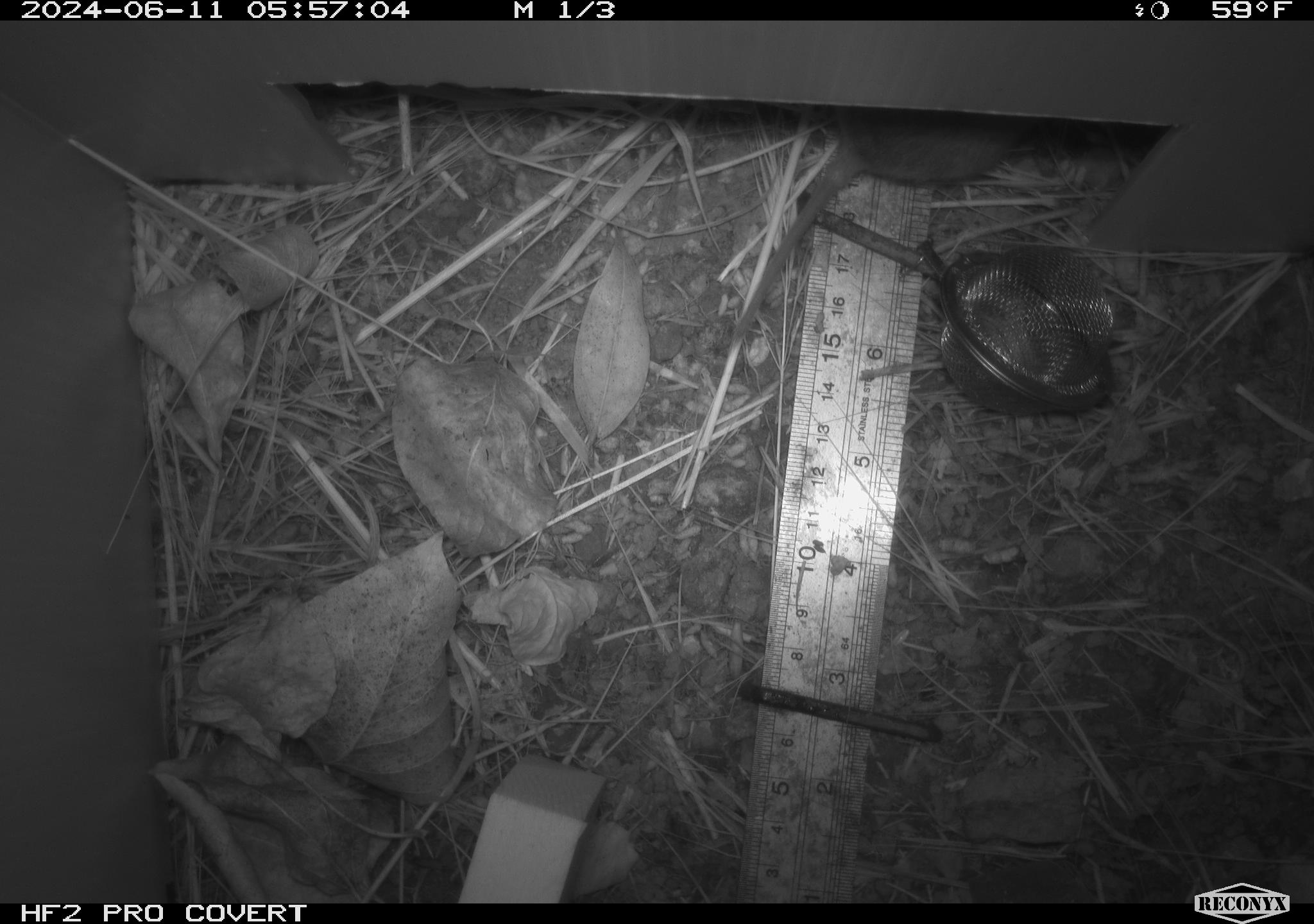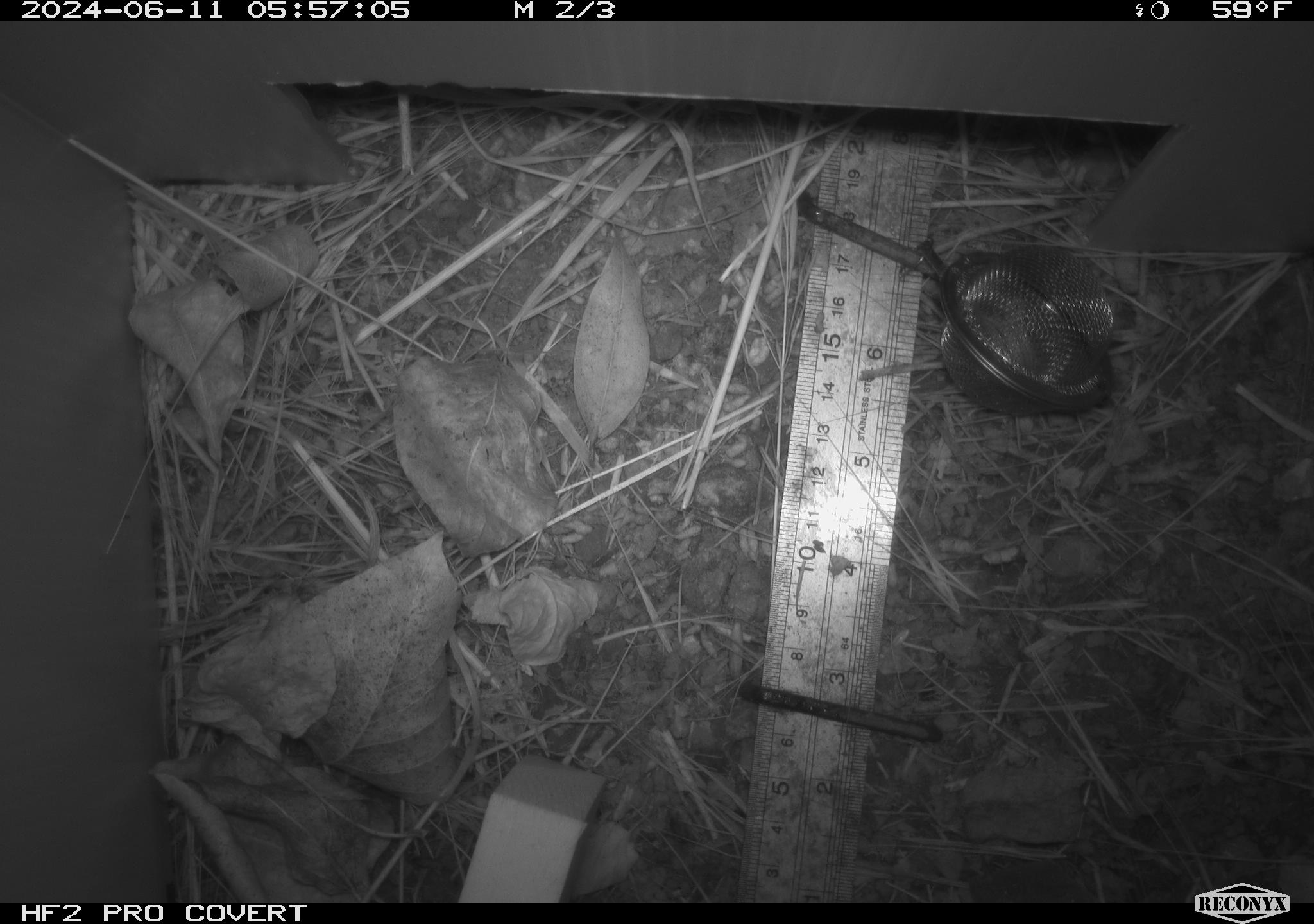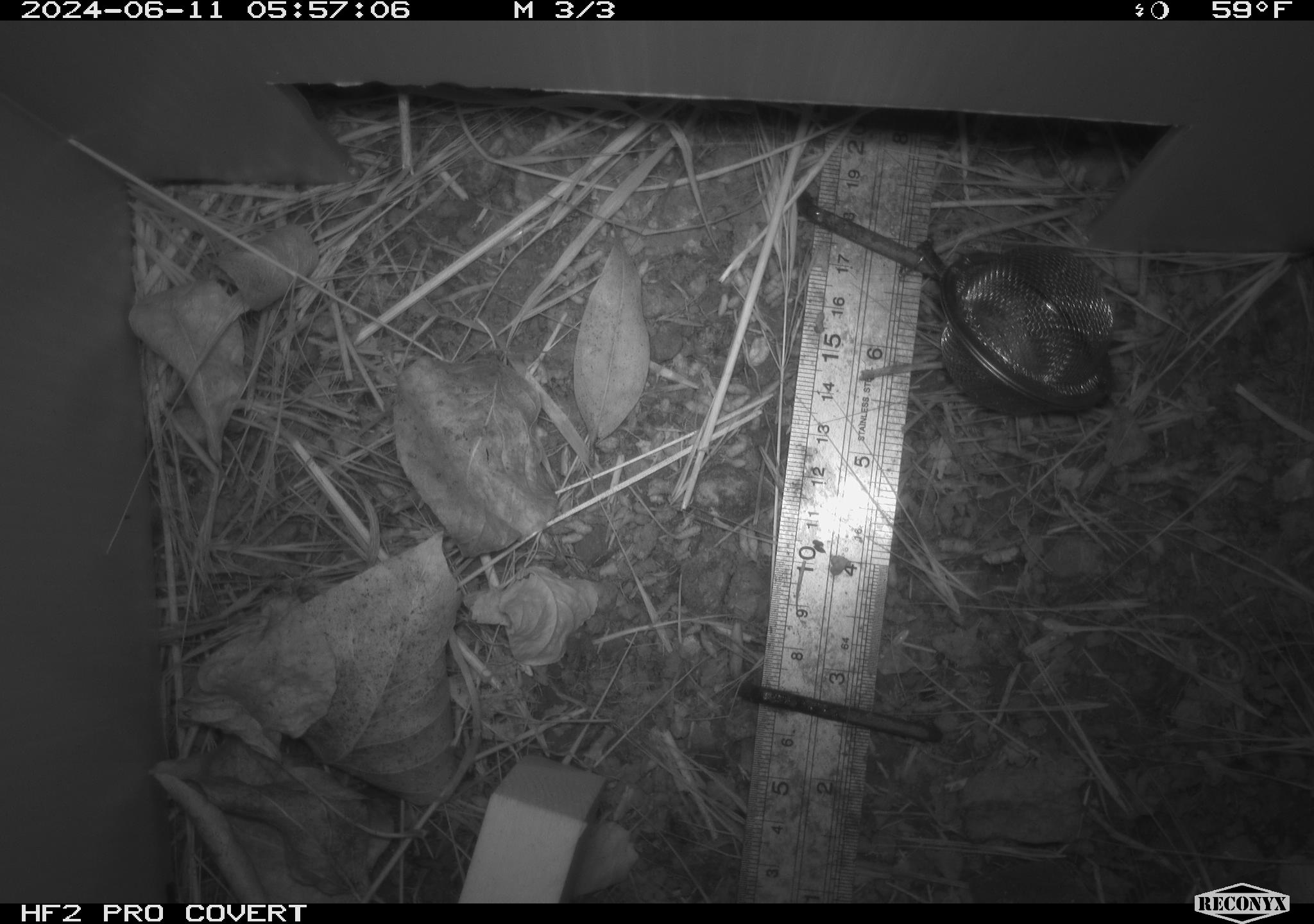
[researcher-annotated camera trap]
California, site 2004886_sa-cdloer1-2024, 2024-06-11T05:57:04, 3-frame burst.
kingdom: Animalia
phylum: Chordata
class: Mammalia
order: Rodentia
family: Cricetidae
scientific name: Arvicolinae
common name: voles, lemmings, and muskrats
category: arvicolinae subfamily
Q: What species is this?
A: Arvicolinae subfamily (voles, lemmings, and muskrats) (Arvicolinae).